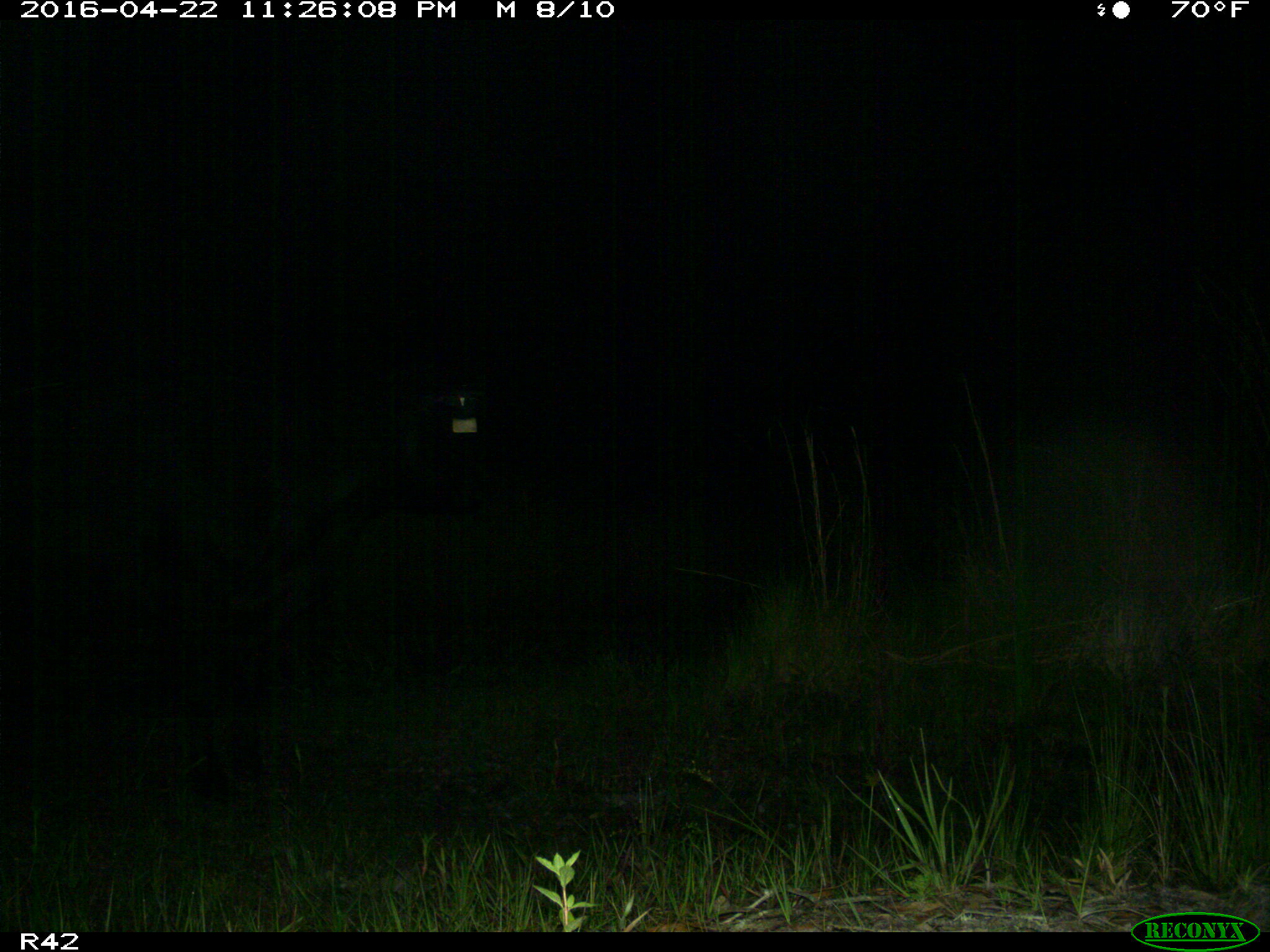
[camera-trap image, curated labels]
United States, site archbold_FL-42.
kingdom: Animalia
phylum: Chordata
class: Mammalia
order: Artiodactyla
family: Bovidae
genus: Bos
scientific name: Bos taurus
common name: domestic cow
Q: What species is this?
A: Bos taurus (domestic cow).